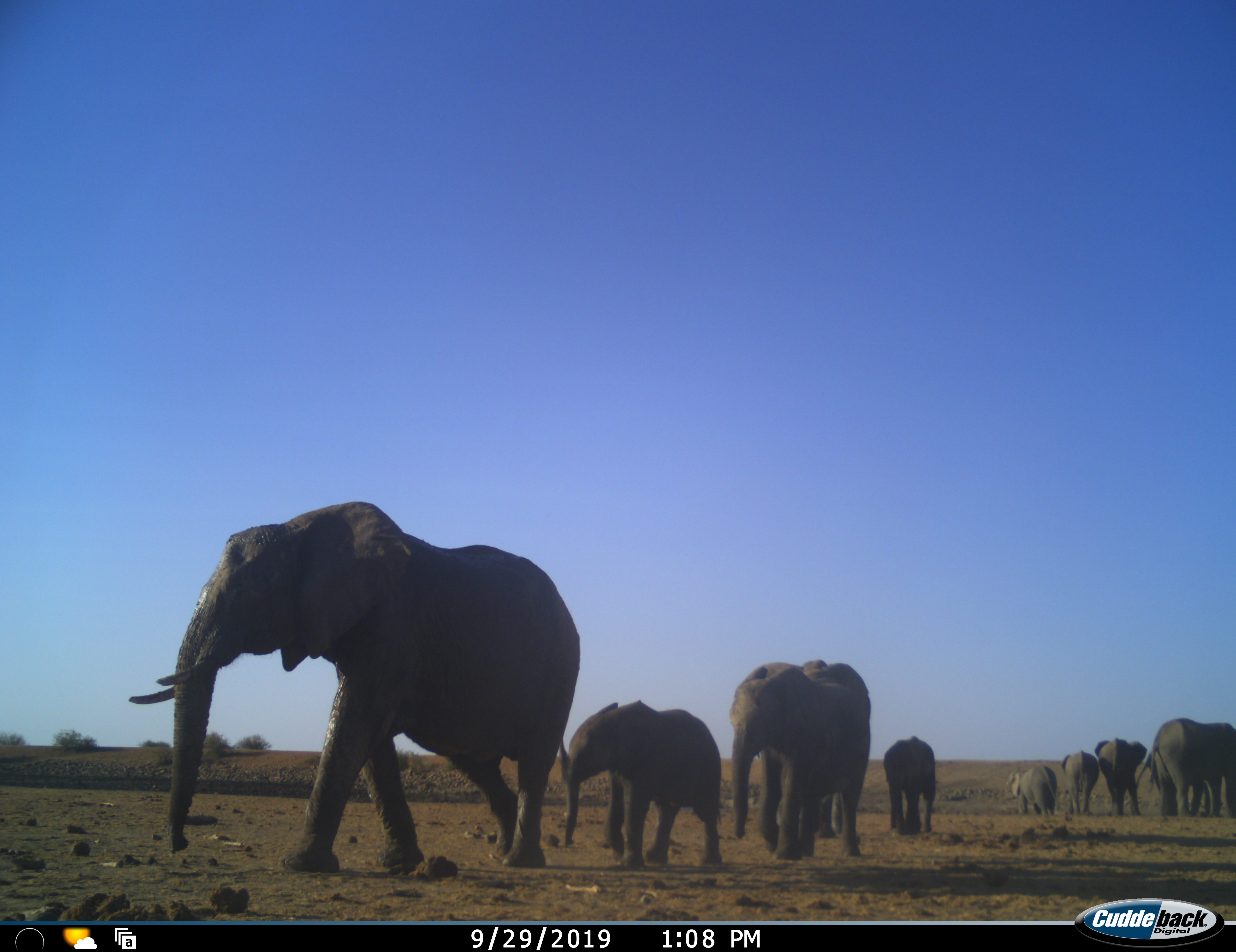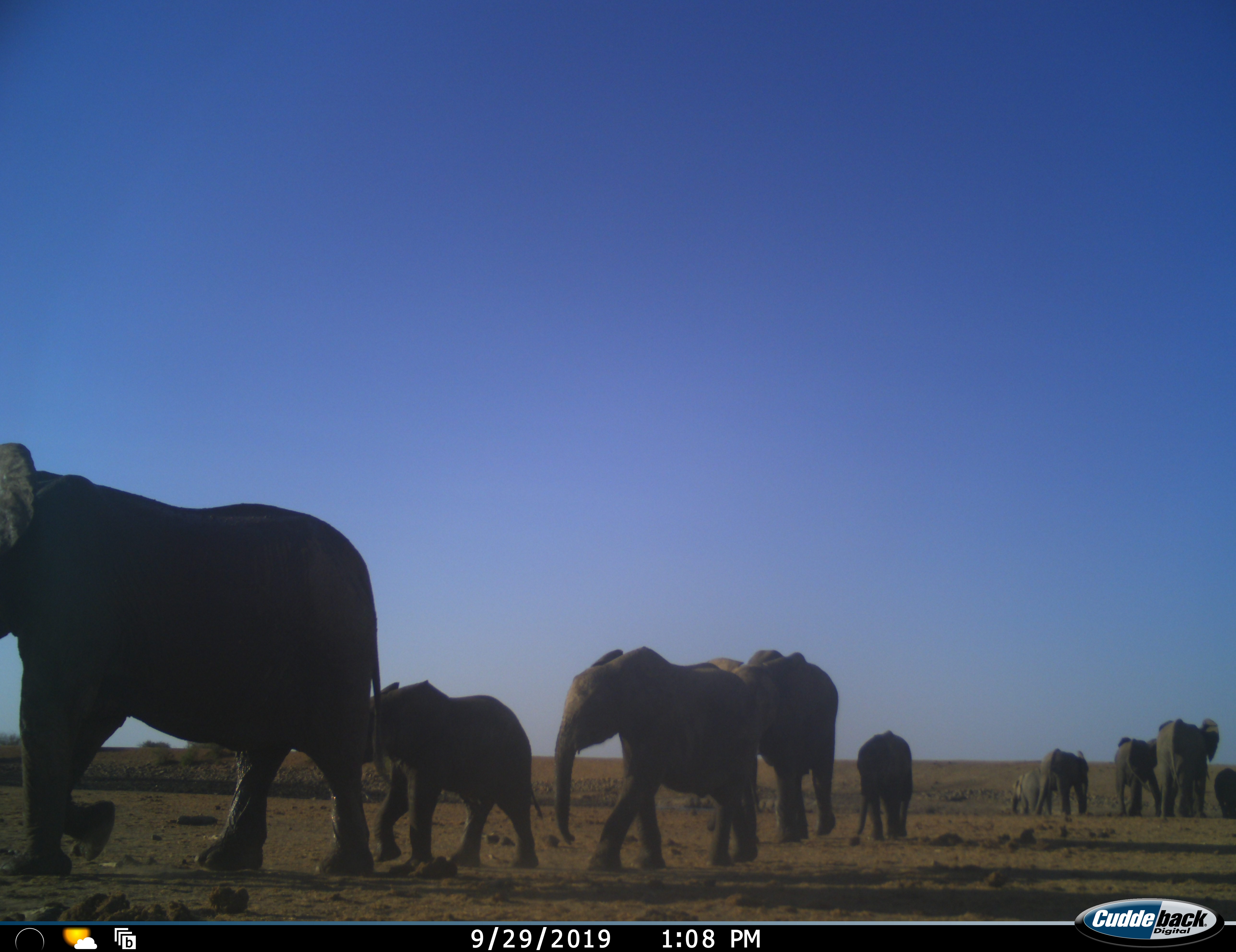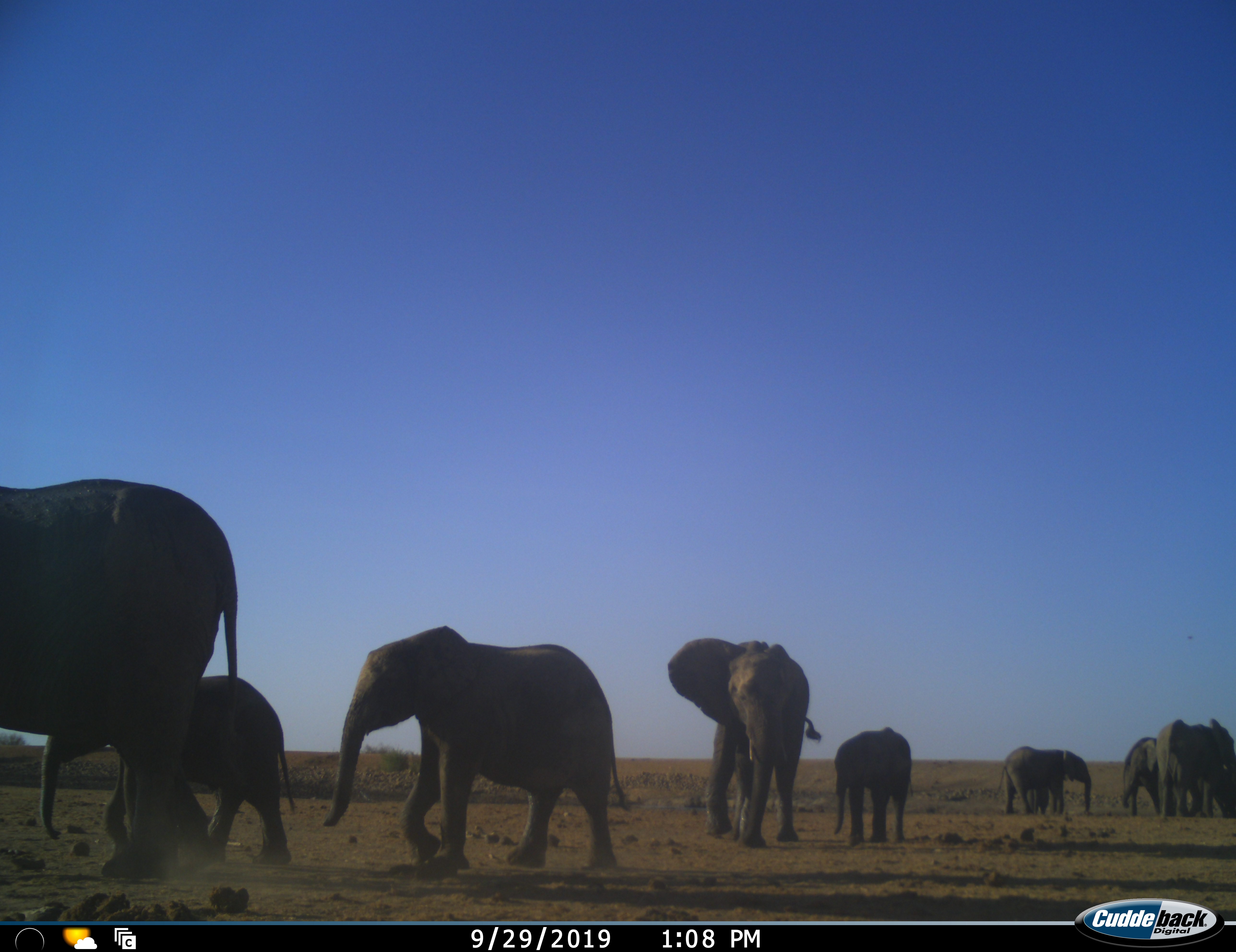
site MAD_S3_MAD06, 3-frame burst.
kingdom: Animalia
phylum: Chordata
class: Mammalia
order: Proboscidea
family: Elephantidae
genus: Loxodonta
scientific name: Loxodonta africana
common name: african bush elephant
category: elephant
Elephant (african bush elephant) (Loxodonta africana), count 10. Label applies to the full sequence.